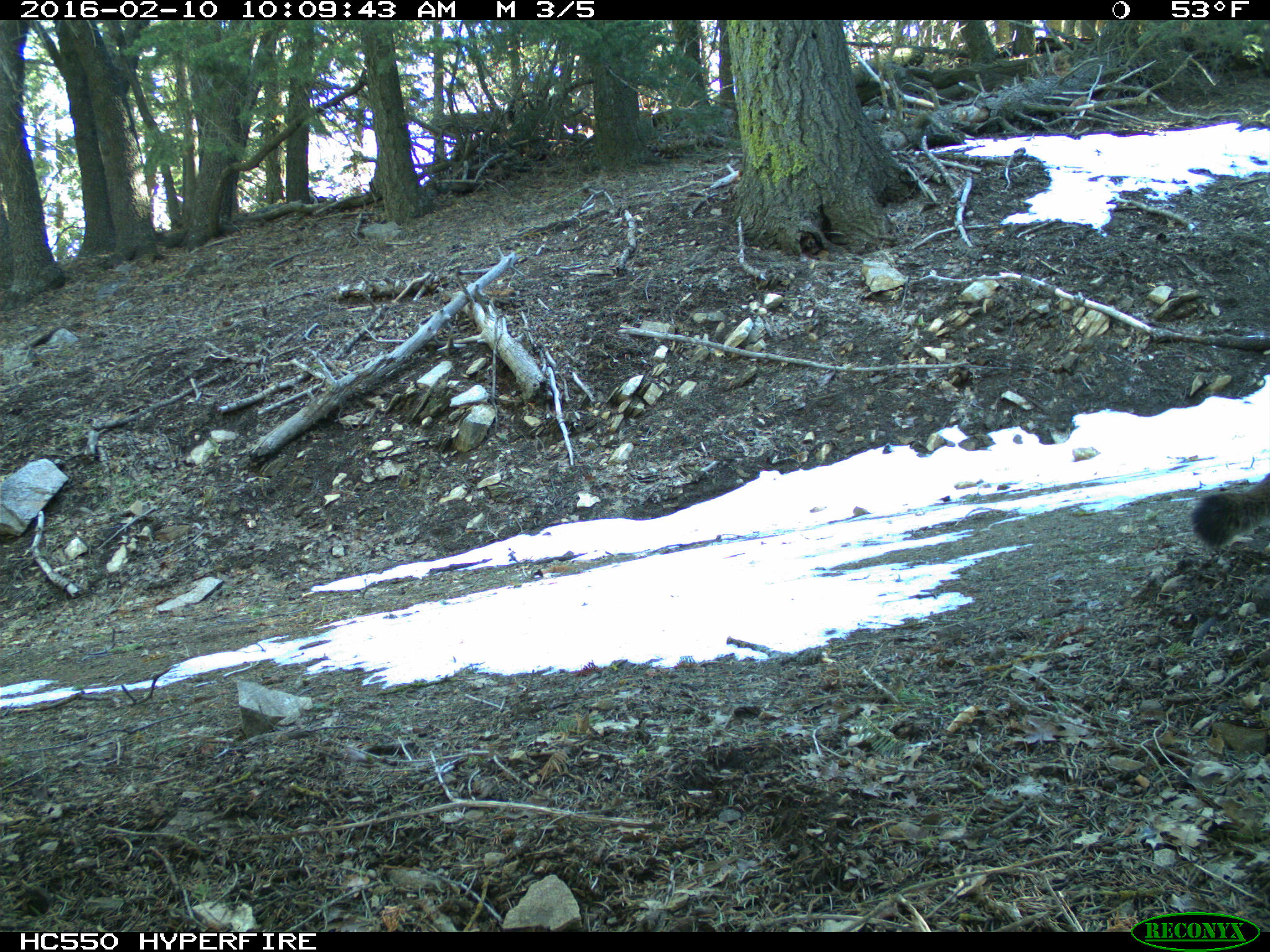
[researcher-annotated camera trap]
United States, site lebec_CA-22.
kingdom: Animalia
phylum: Chordata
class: Mammalia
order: Carnivora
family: Felidae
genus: Puma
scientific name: Puma concolor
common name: mountain lion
Puma concolor (mountain lion).